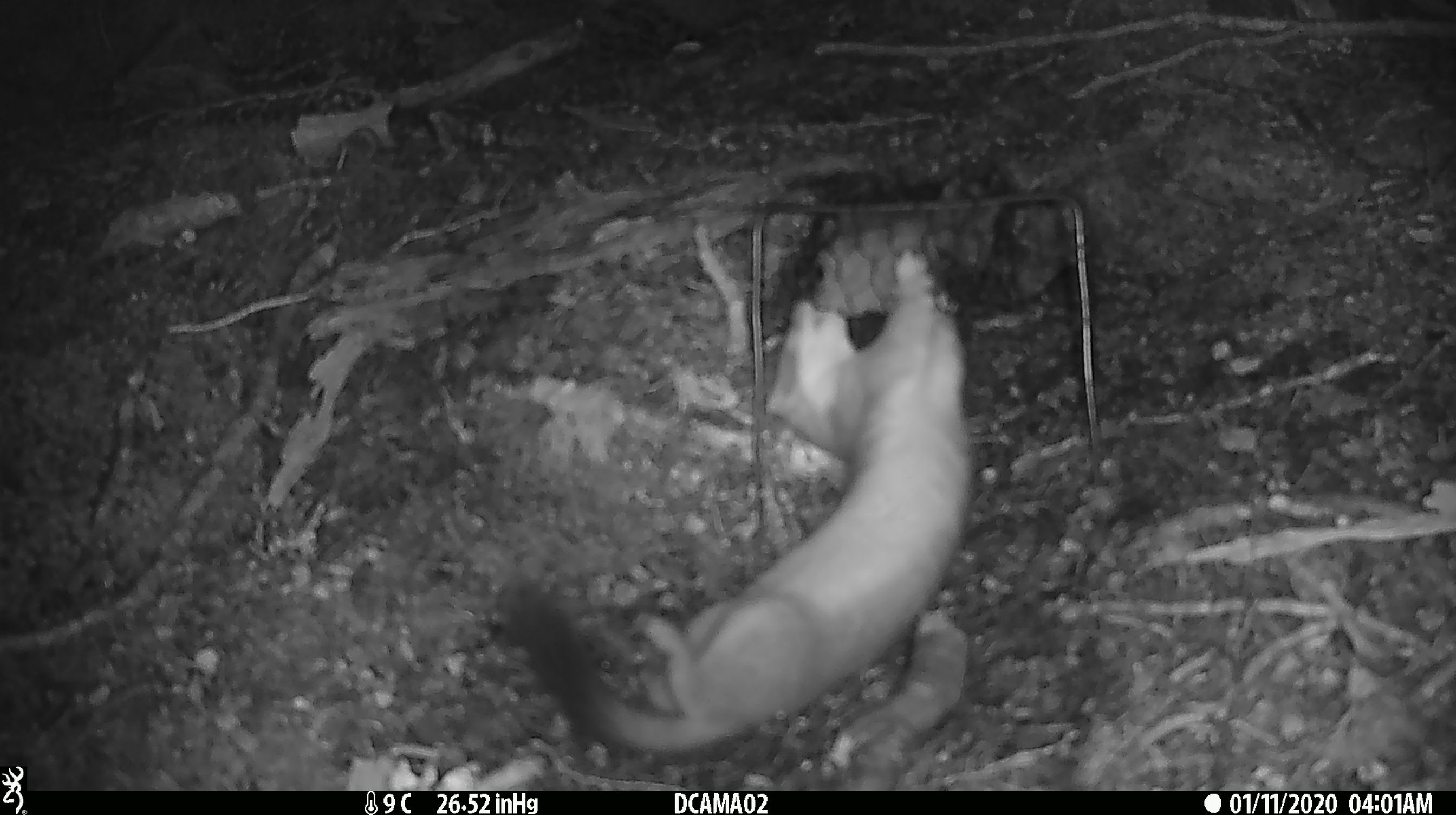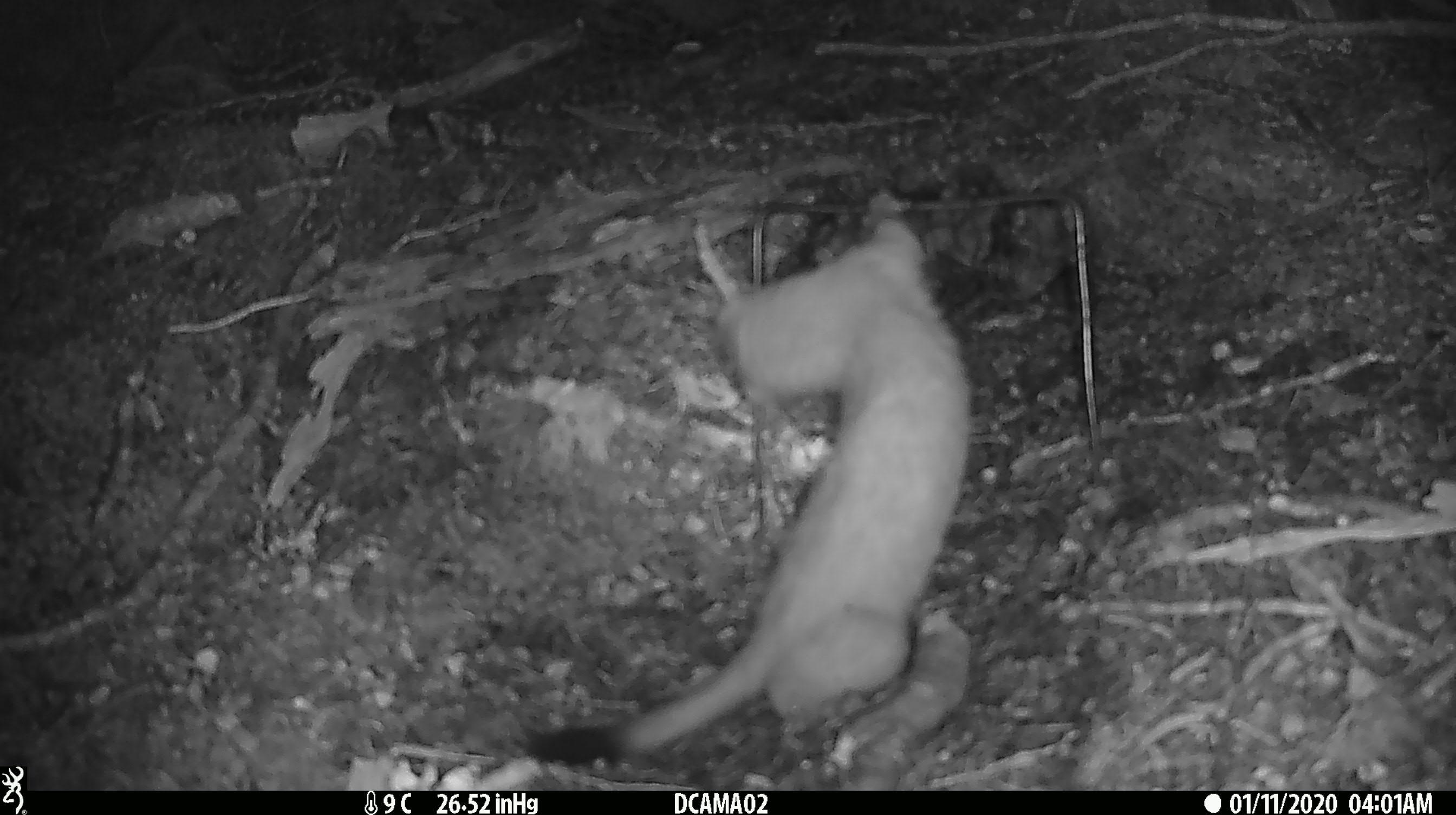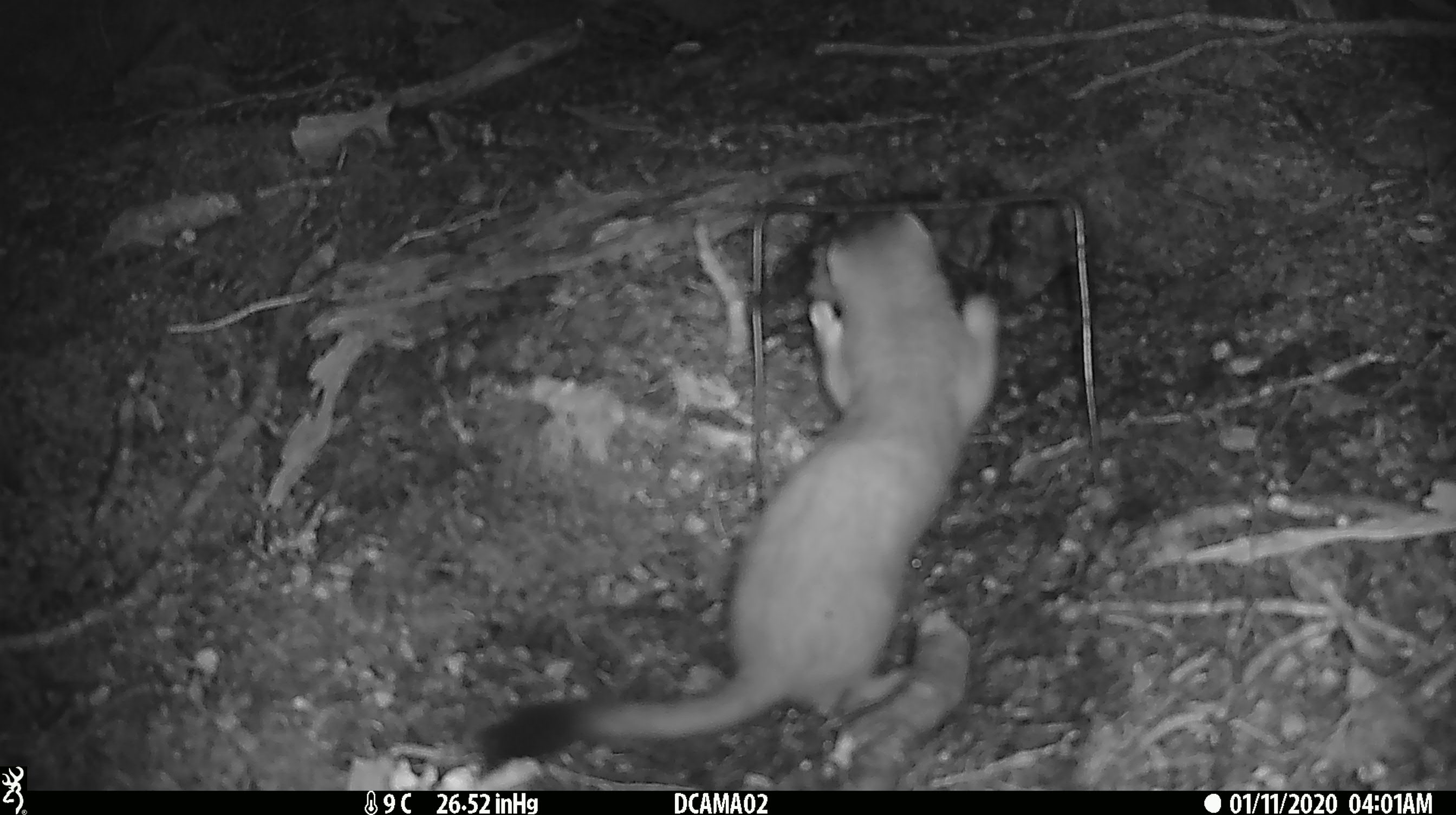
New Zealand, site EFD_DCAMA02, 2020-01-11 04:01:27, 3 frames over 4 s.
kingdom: Animalia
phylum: Chordata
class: Mammalia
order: Carnivora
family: Mustelidae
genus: Mustela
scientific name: Mustela erminea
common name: stoat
Stoat (Mustela erminea).